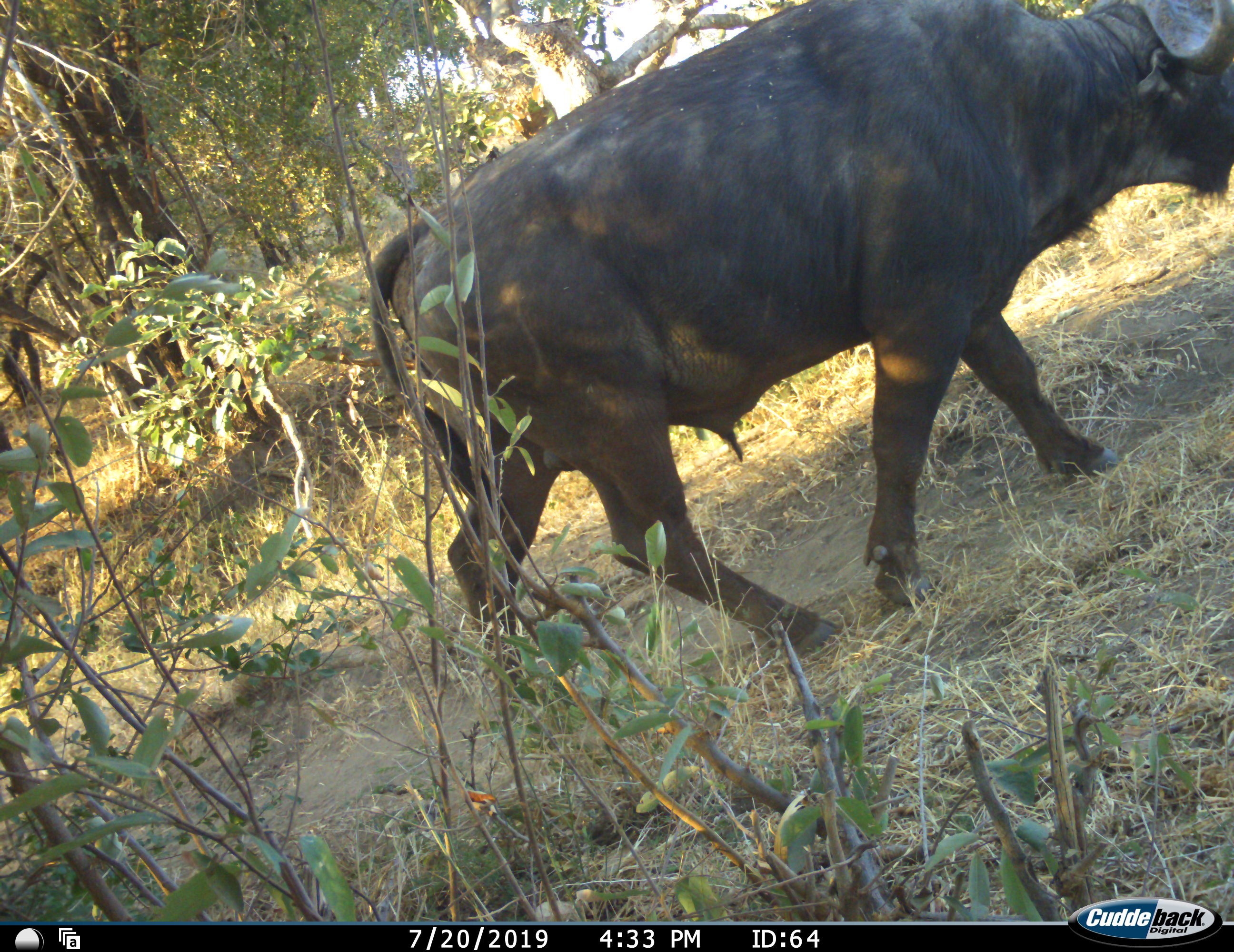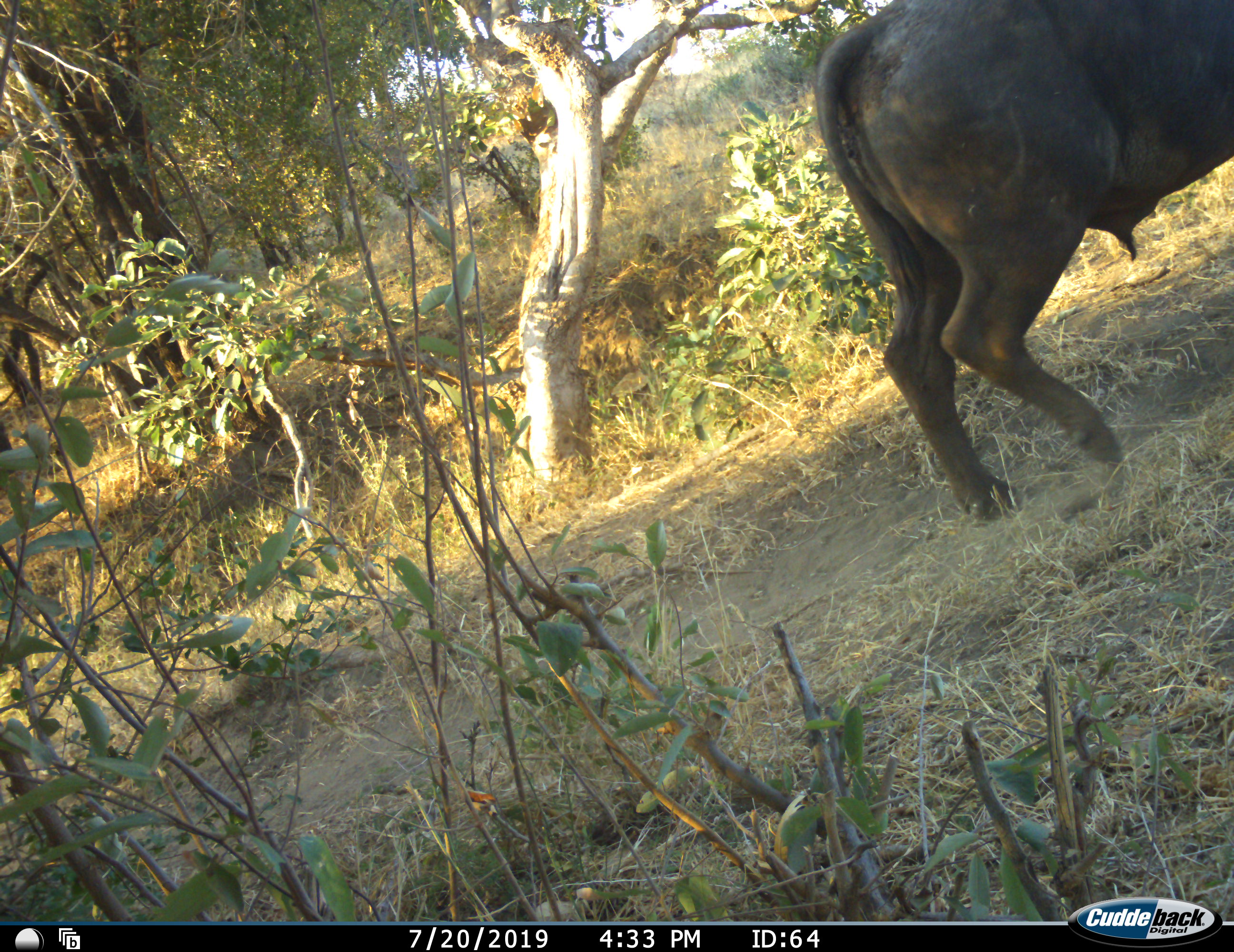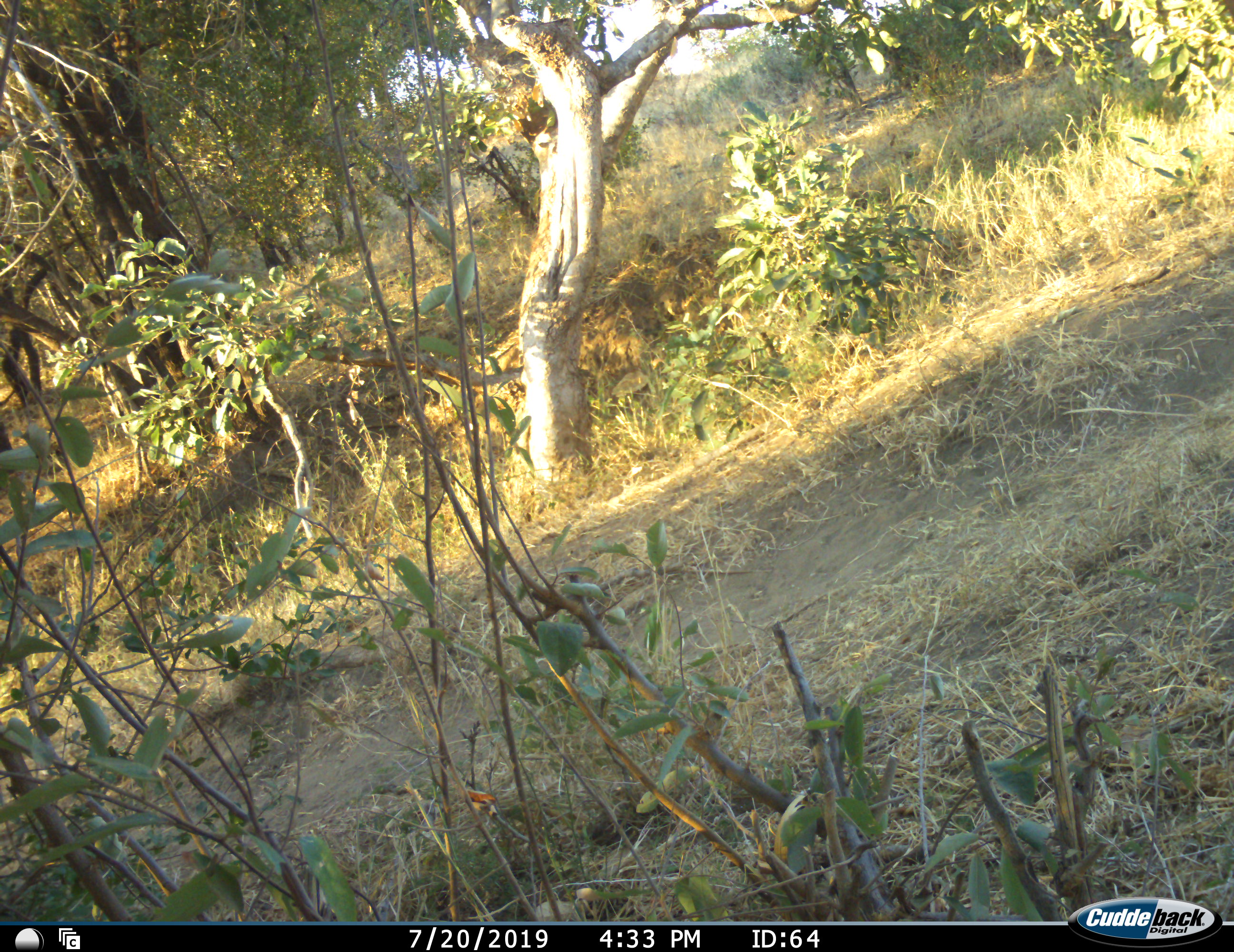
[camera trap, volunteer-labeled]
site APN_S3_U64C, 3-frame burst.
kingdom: Animalia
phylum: Chordata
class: Mammalia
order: Artiodactyla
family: Bovidae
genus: Syncerus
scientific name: Syncerus caffer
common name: african buffalo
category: buffalo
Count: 1.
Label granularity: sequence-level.